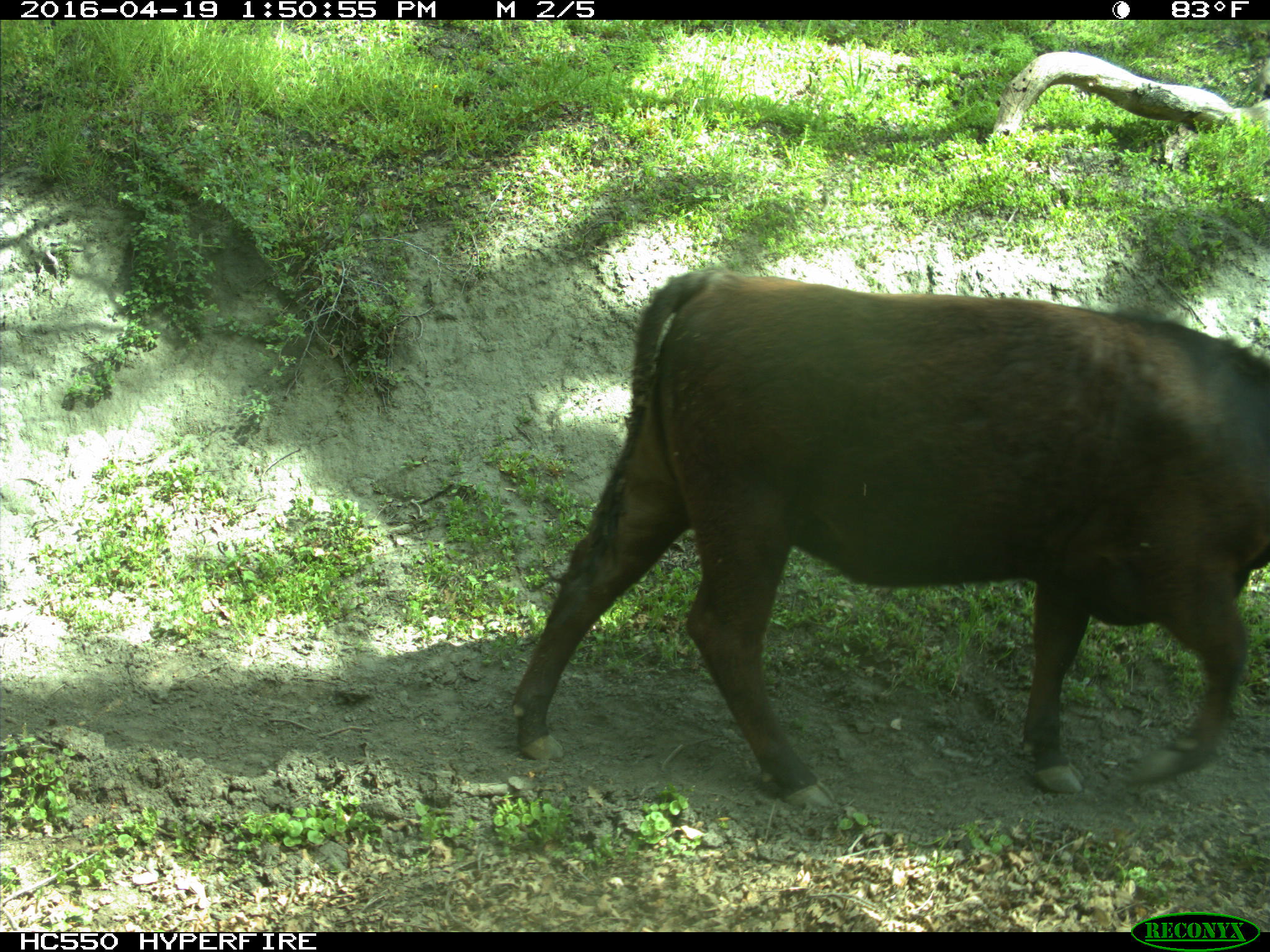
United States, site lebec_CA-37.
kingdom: Animalia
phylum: Chordata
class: Mammalia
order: Artiodactyla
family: Bovidae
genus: Bos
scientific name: Bos taurus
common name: domestic cow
Bos taurus (domestic cow).